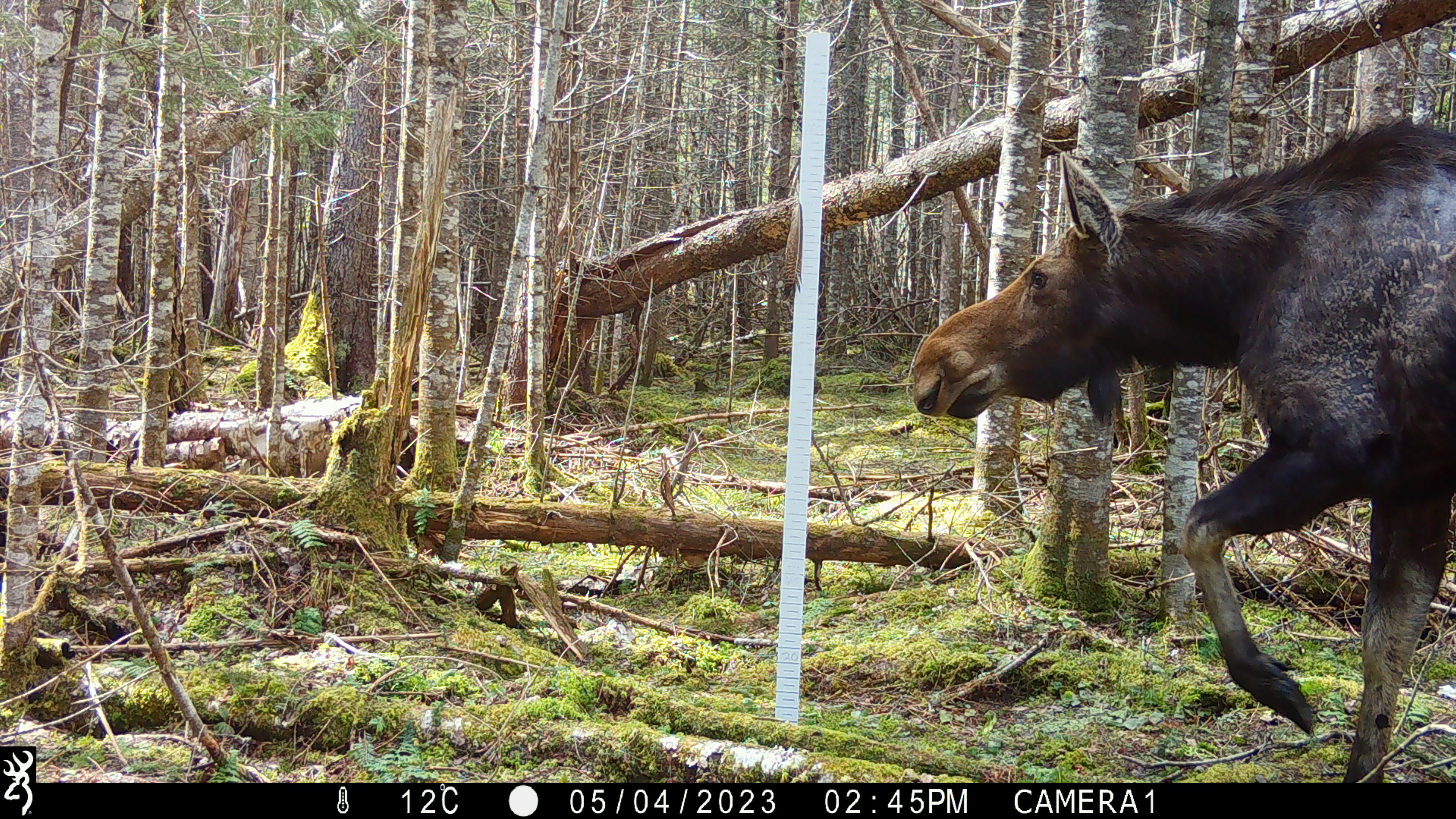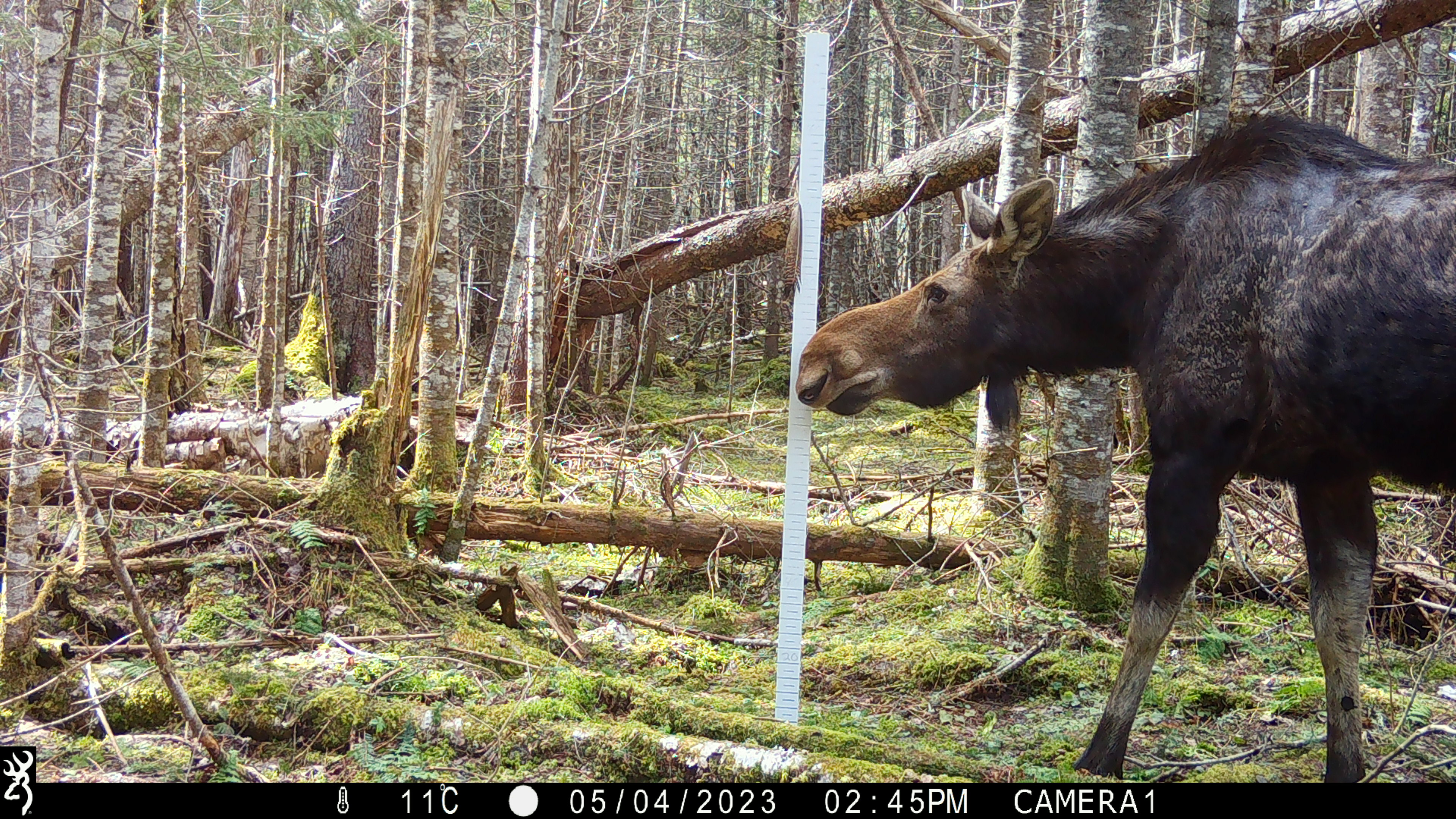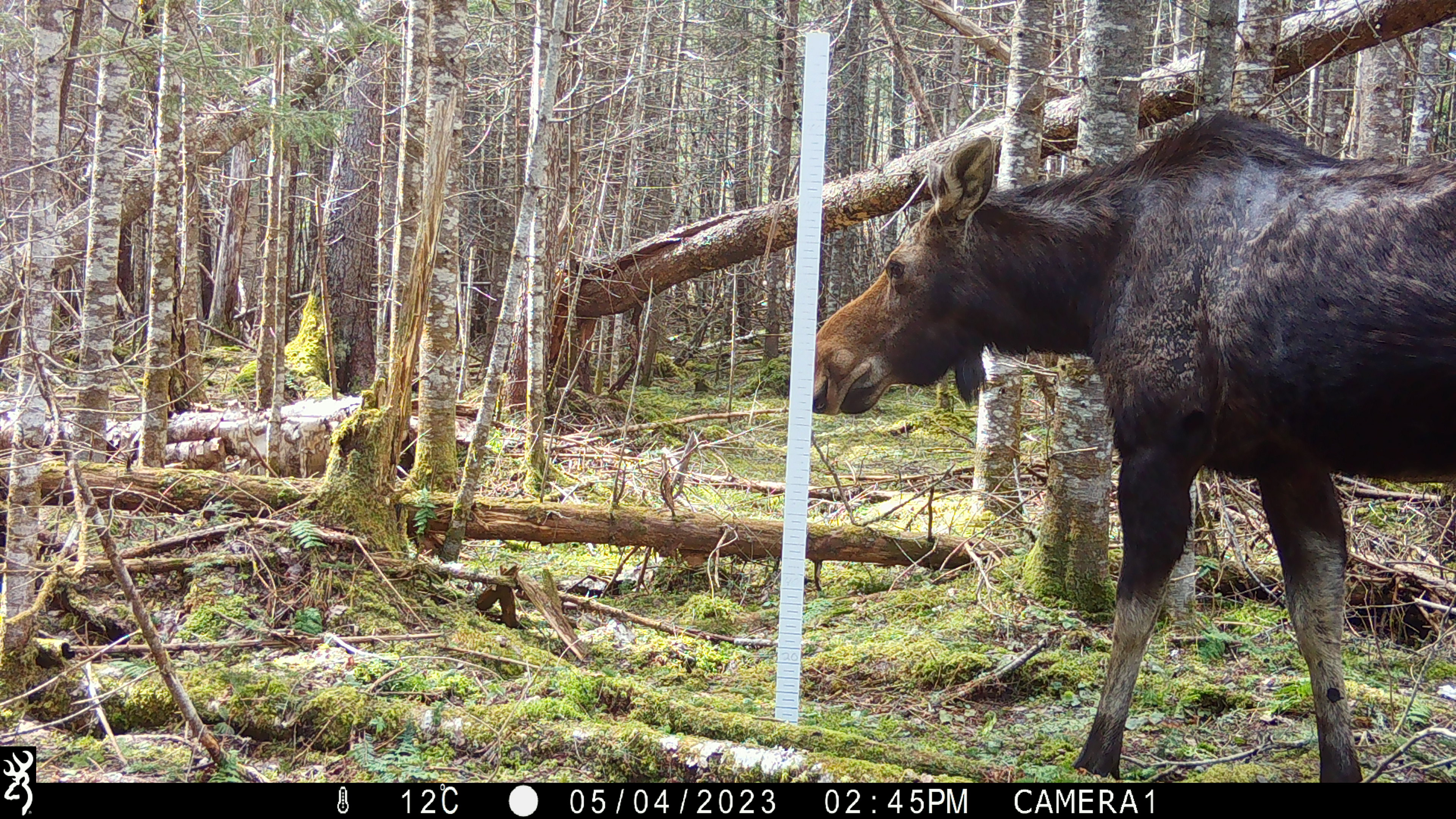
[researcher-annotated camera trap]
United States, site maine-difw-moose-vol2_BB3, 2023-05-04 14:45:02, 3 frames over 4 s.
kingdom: Animalia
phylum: Chordata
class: Mammalia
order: Artiodactyla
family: Cervidae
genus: Alces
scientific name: Alces alces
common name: moose